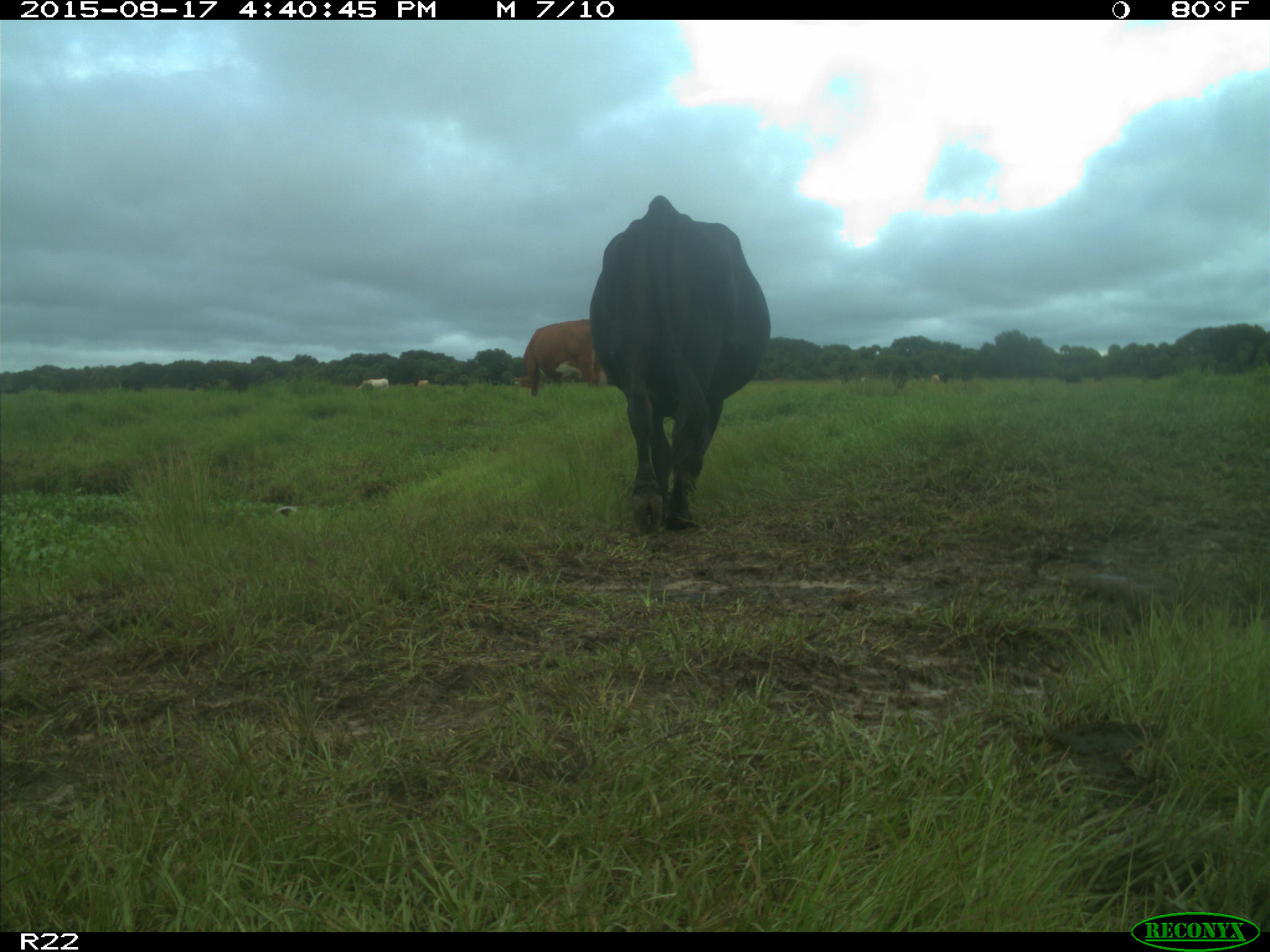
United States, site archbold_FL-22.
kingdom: Animalia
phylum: Chordata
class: Mammalia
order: Artiodactyla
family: Bovidae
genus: Bos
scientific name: Bos taurus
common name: domestic cow